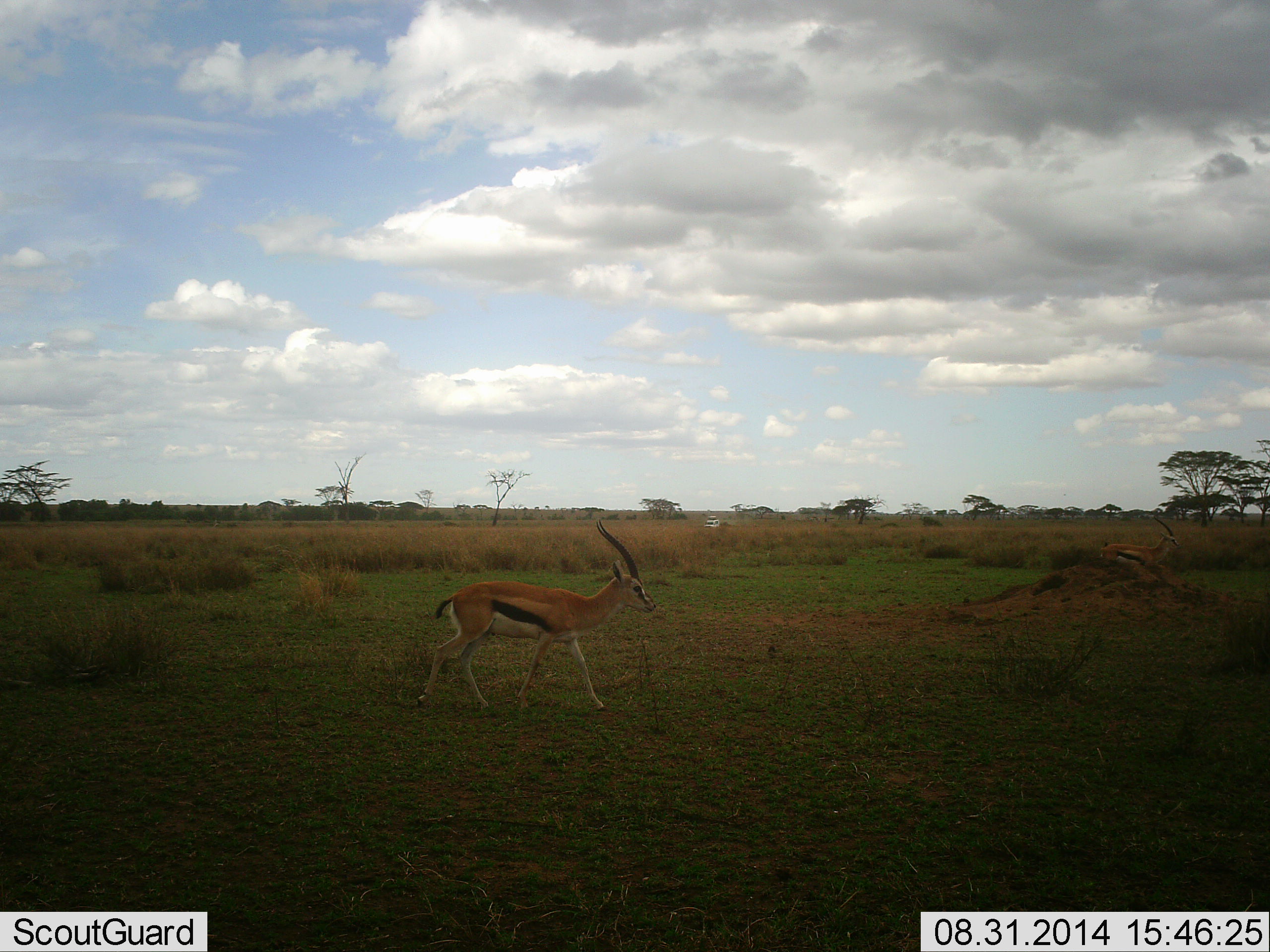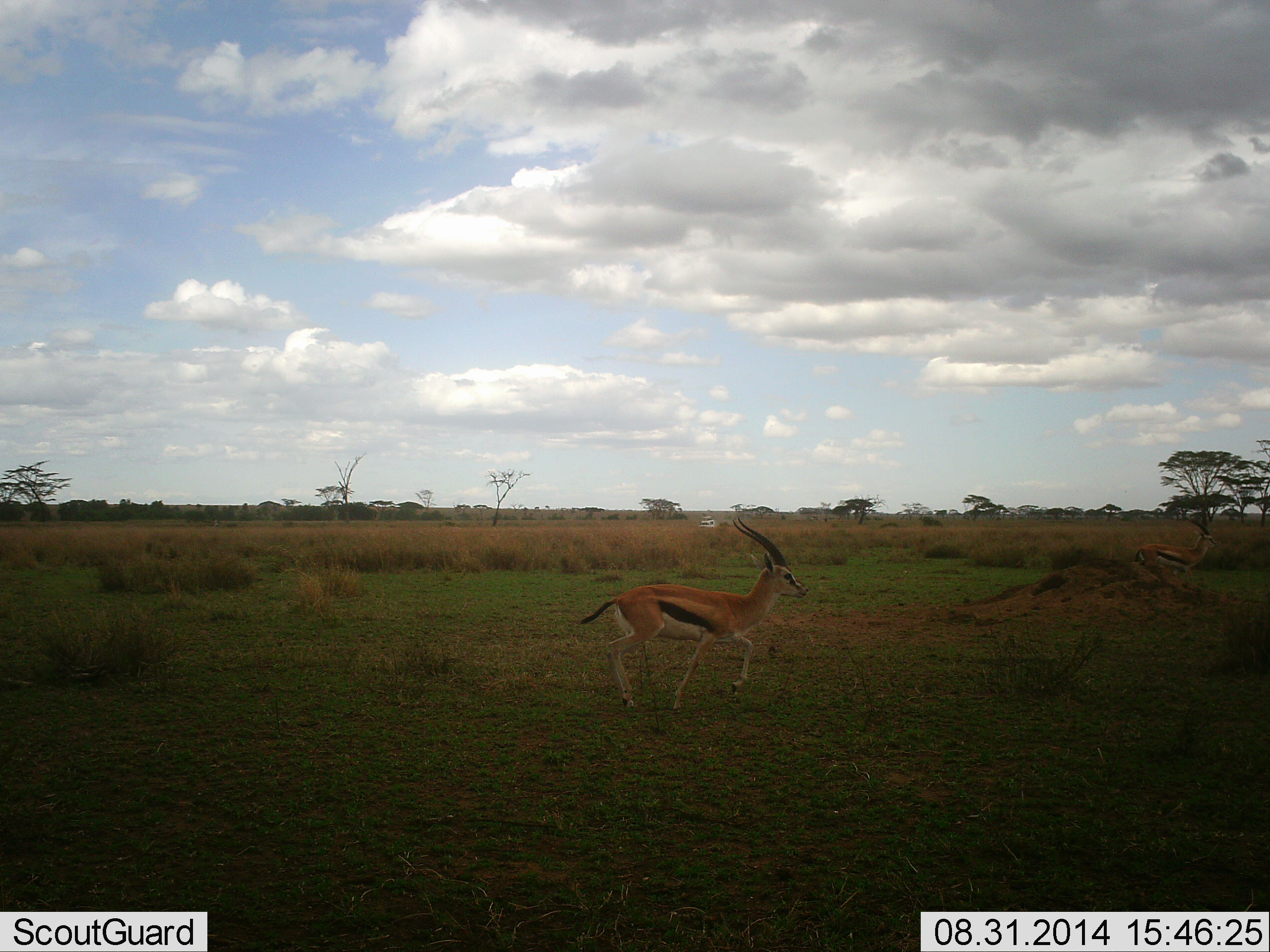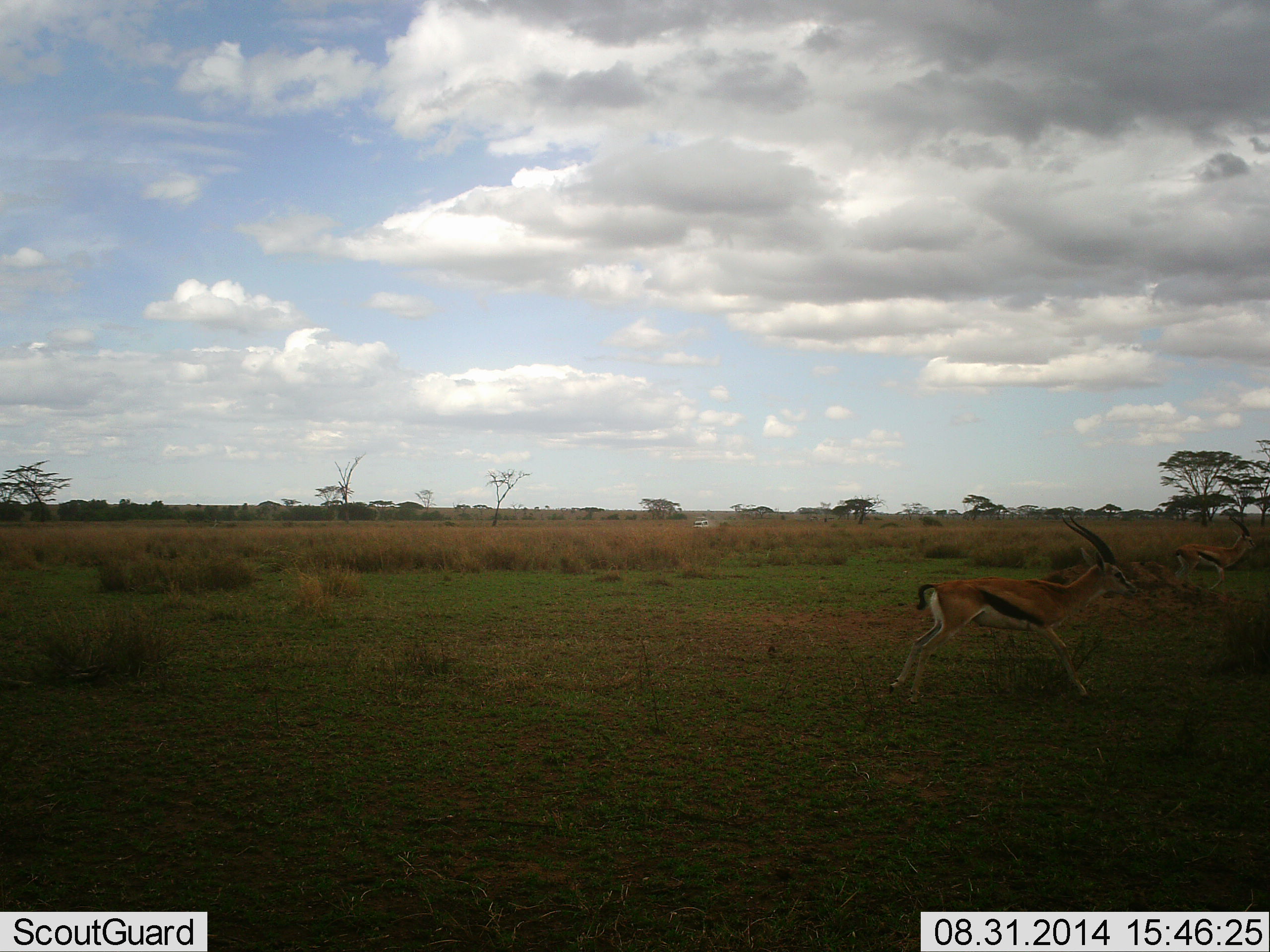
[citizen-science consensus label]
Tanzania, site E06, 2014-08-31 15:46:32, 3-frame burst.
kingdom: Animalia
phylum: Chordata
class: Mammalia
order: Artiodactyla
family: Bovidae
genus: Eudorcas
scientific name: Eudorcas thomsonii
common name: thomson's gazelle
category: gazellethomsons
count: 2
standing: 17%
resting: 0%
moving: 100%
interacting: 0%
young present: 0%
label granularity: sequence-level